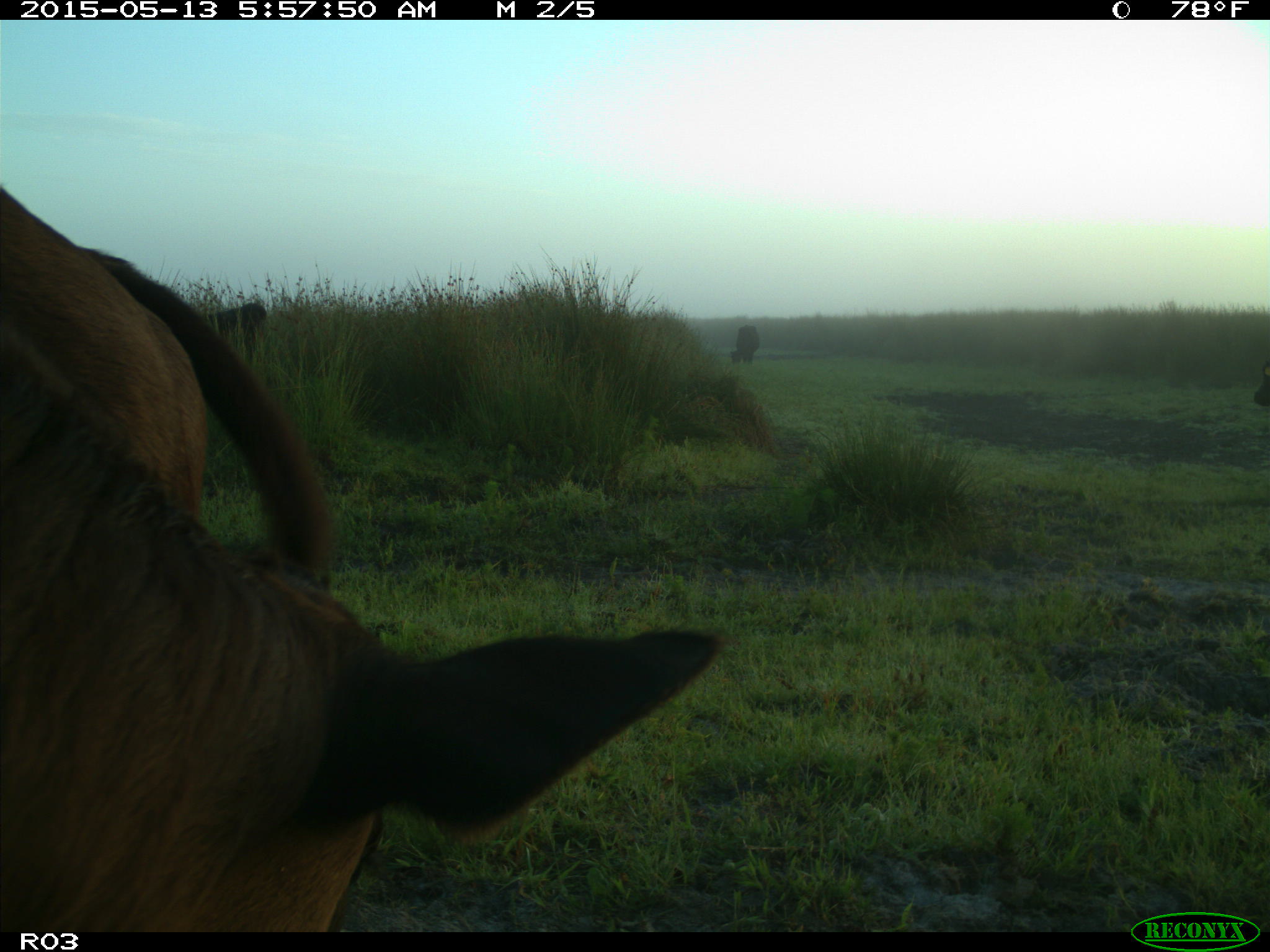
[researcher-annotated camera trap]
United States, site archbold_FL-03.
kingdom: Animalia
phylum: Chordata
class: Mammalia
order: Artiodactyla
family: Bovidae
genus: Bos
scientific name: Bos taurus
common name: domestic cow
Bos taurus (domestic cow).